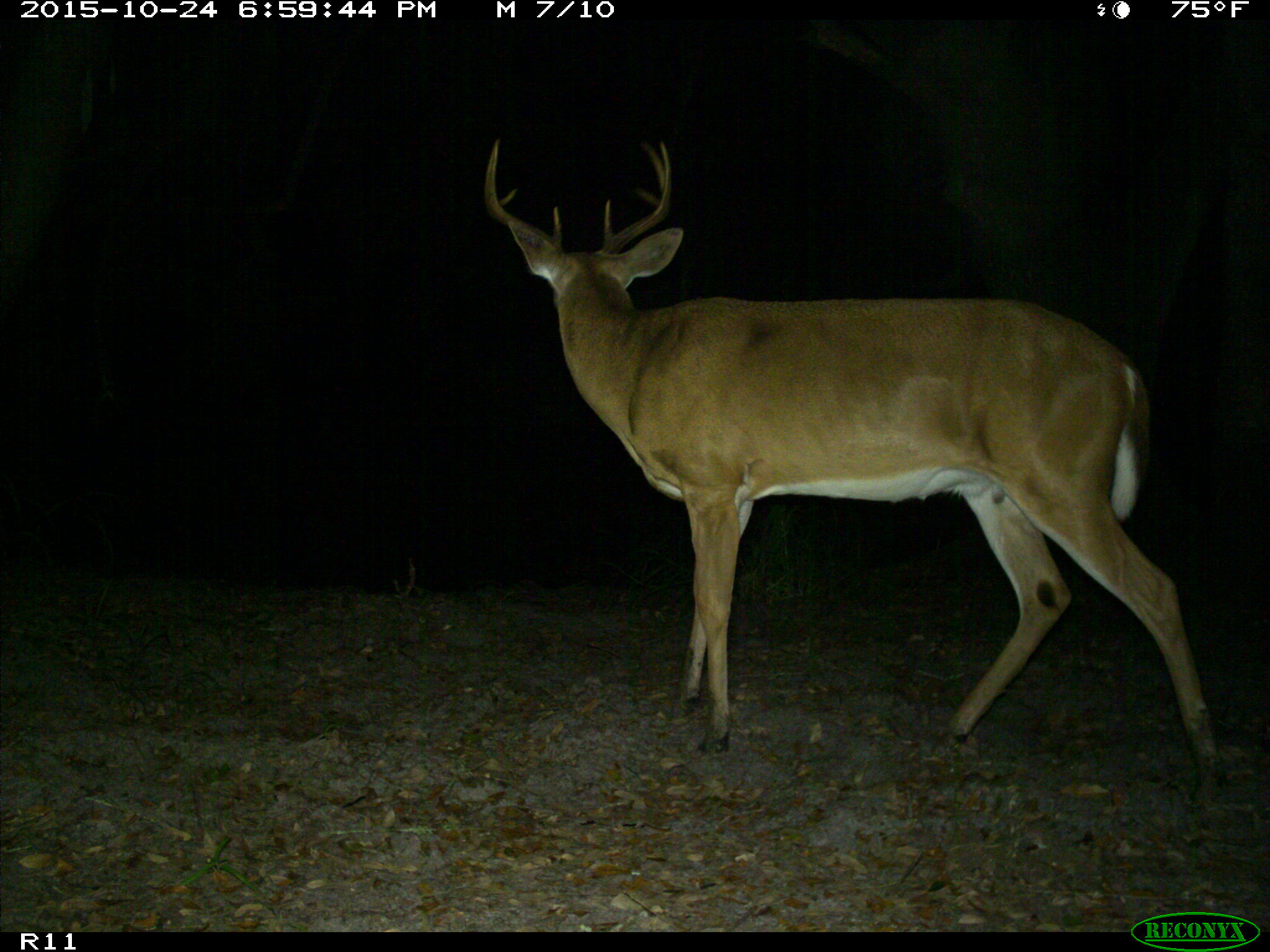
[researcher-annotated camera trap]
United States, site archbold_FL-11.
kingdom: Animalia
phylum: Chordata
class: Mammalia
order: Artiodactyla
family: Cervidae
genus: Odocoileus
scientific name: Odocoileus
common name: deer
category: unidentified deer